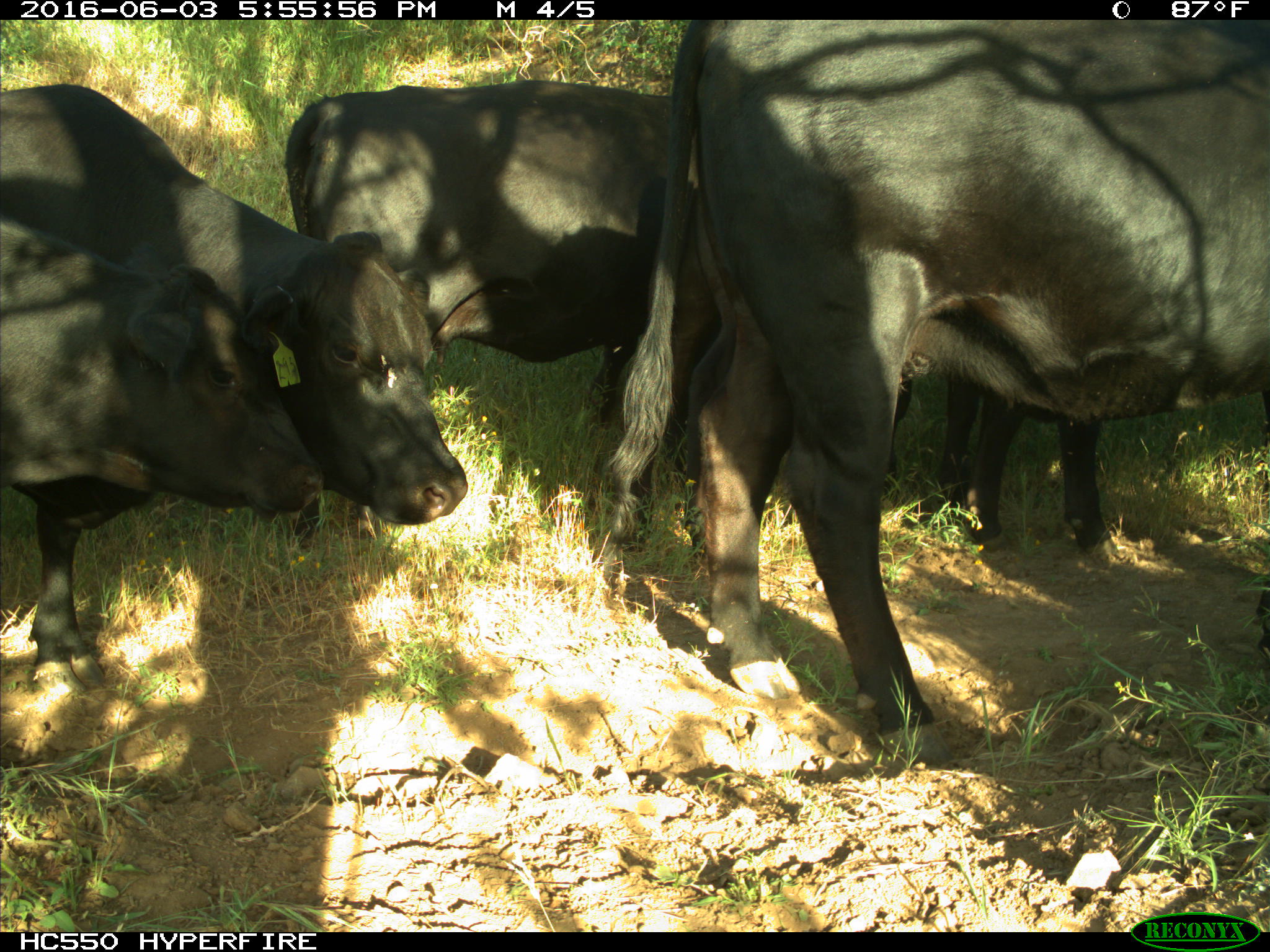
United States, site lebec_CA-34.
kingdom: Animalia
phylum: Chordata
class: Mammalia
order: Artiodactyla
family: Bovidae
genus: Bos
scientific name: Bos taurus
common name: domestic cow